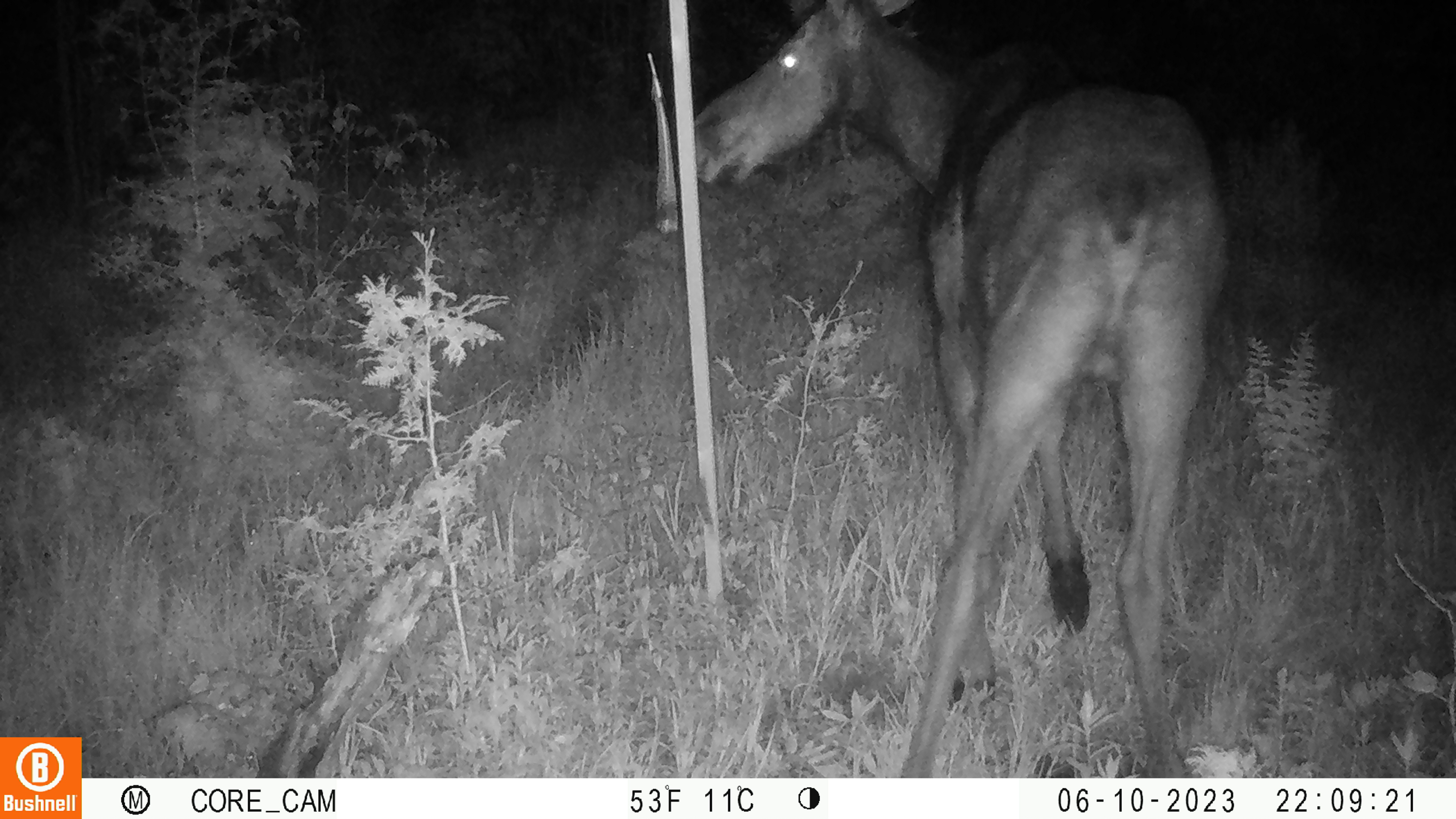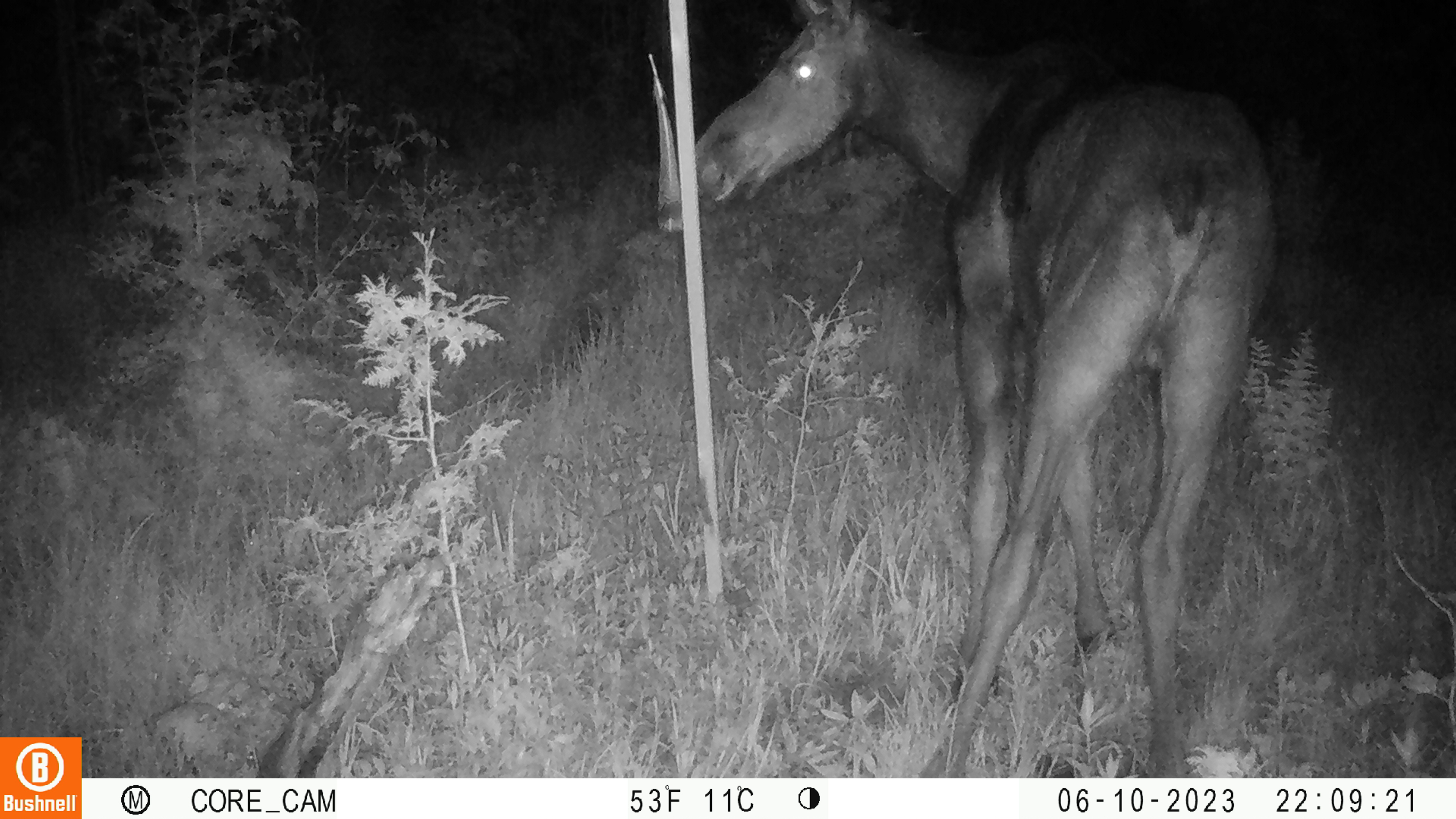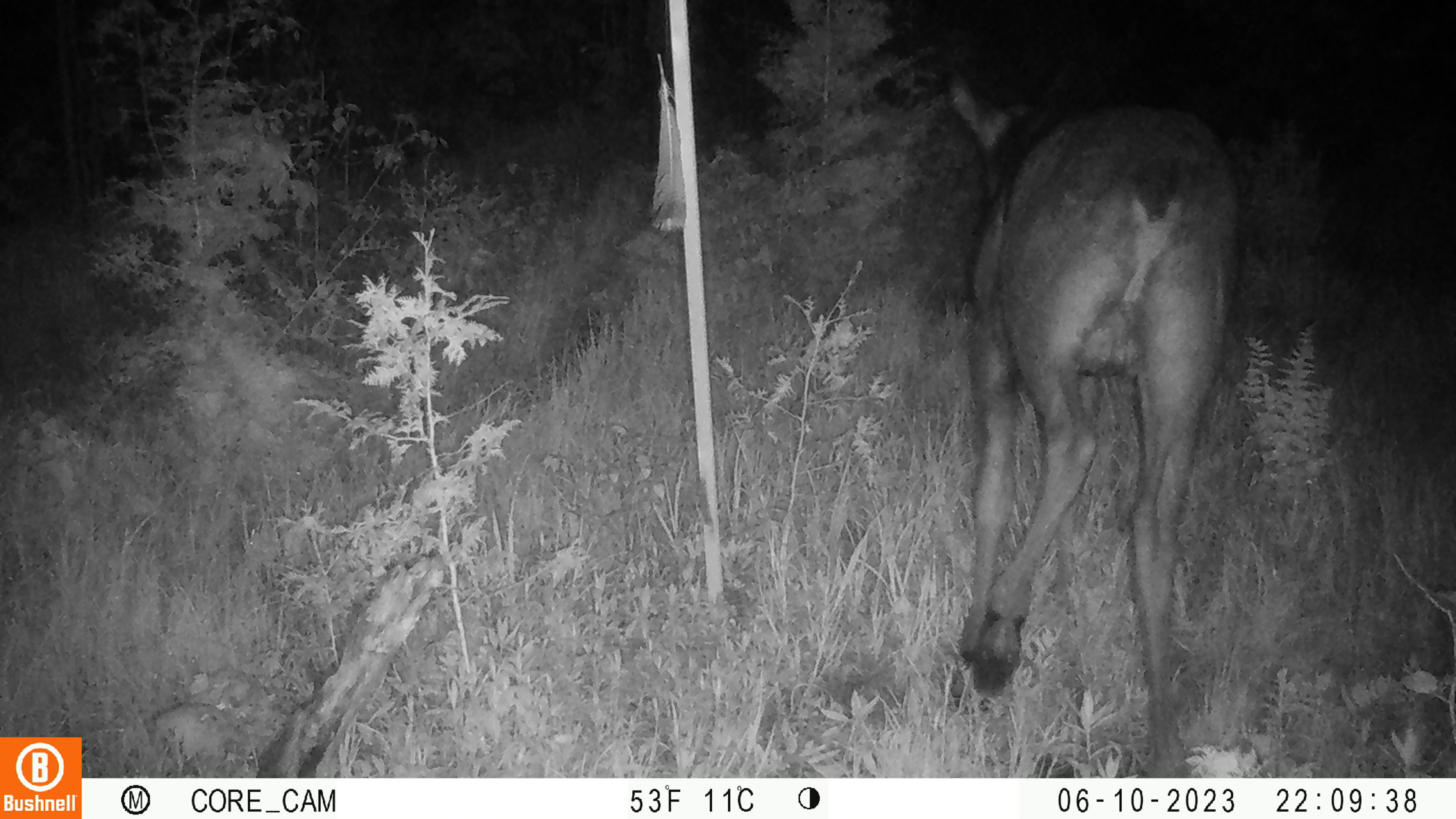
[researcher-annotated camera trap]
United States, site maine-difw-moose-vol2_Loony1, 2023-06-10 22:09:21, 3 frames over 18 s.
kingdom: Animalia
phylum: Chordata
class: Mammalia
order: Artiodactyla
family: Cervidae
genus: Alces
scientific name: Alces alces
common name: moose